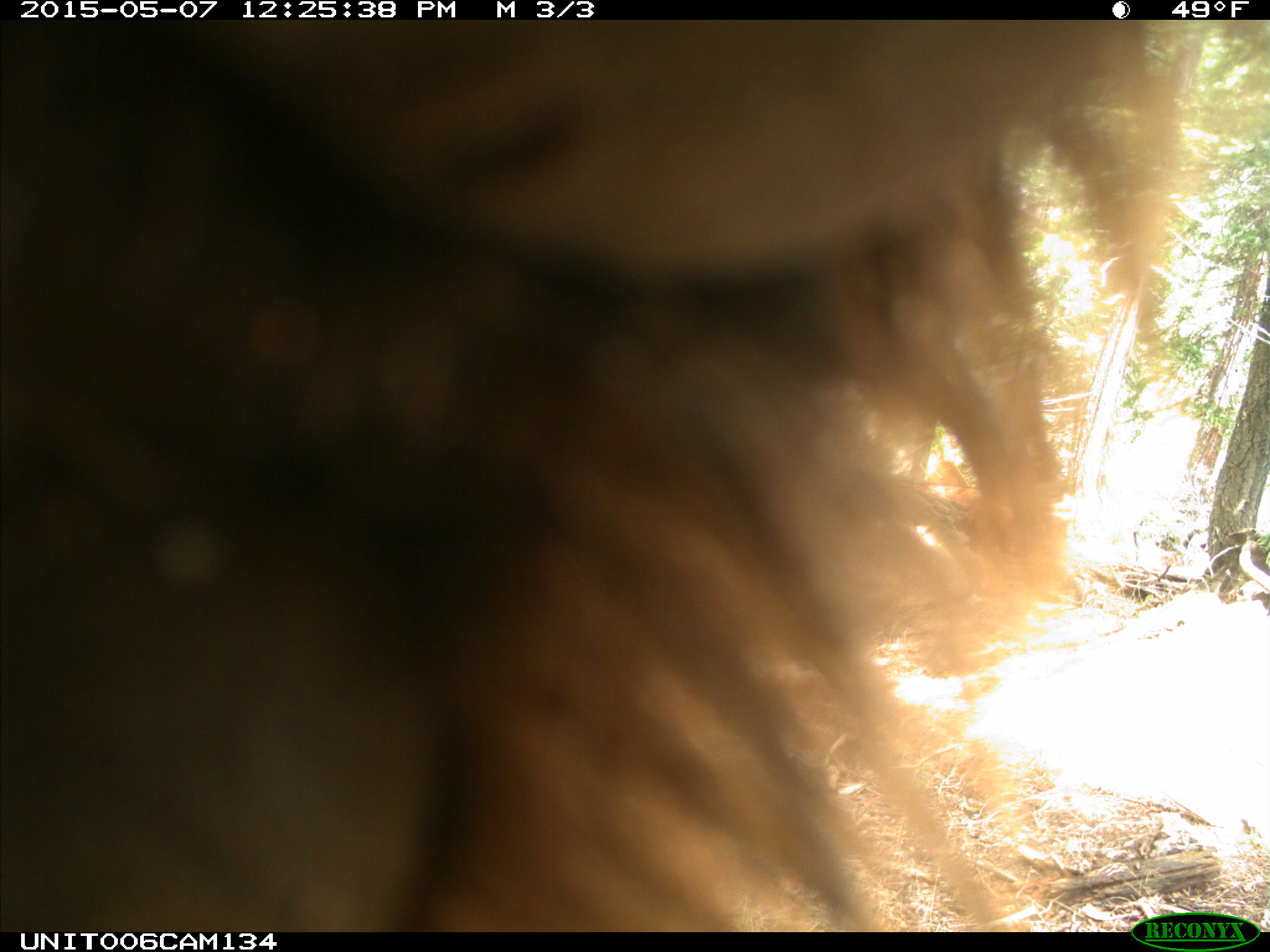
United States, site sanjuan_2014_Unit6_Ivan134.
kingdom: Animalia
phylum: Chordata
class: Mammalia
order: Carnivora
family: Ursidae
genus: Ursus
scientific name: Ursus americanus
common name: american black bear